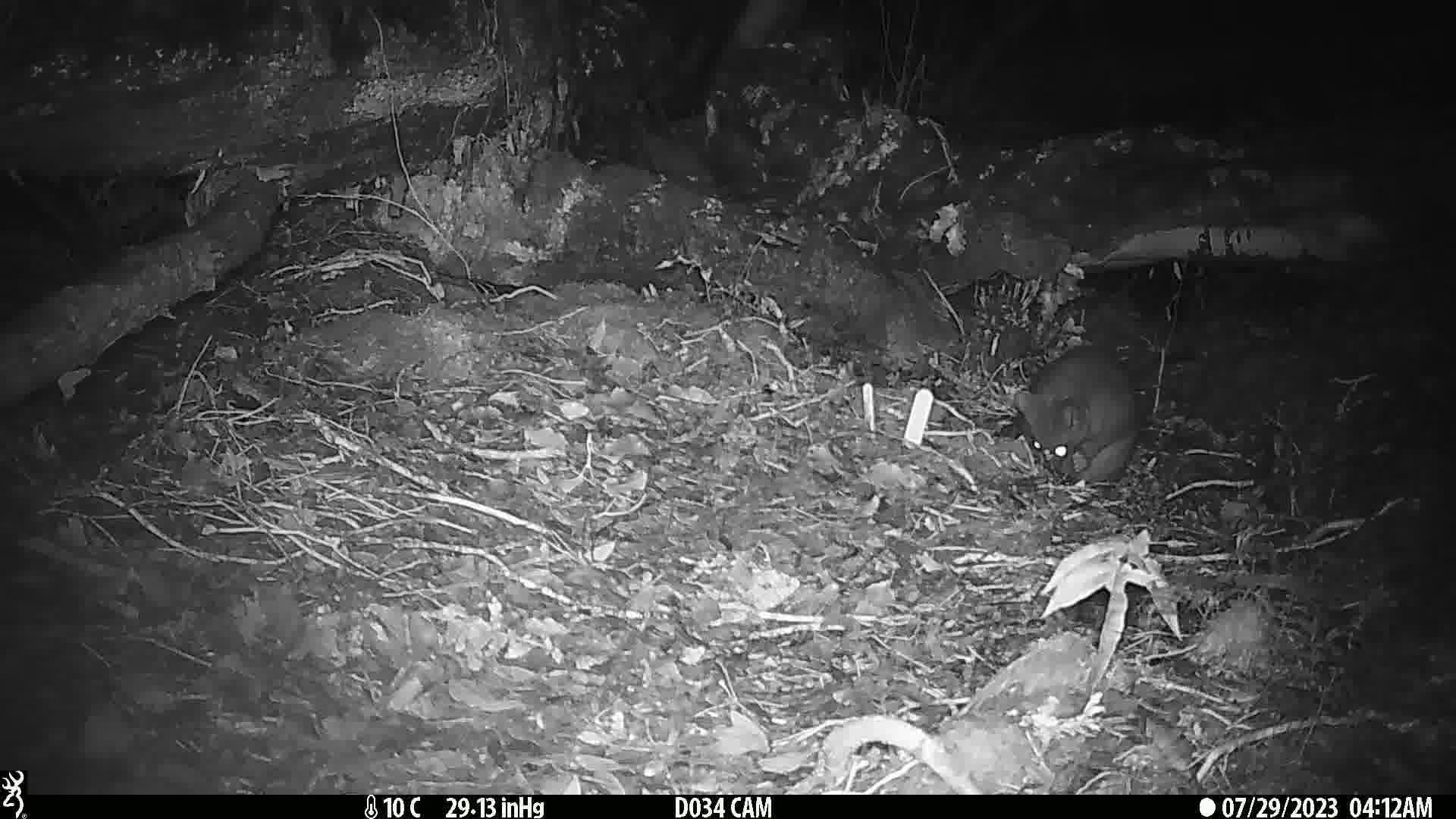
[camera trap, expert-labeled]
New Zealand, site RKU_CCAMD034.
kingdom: Animalia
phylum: Chordata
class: Mammalia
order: Diprotodontia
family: Phalangeridae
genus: Trichosurus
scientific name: Trichosurus vulpecula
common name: common brushtail possum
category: possum